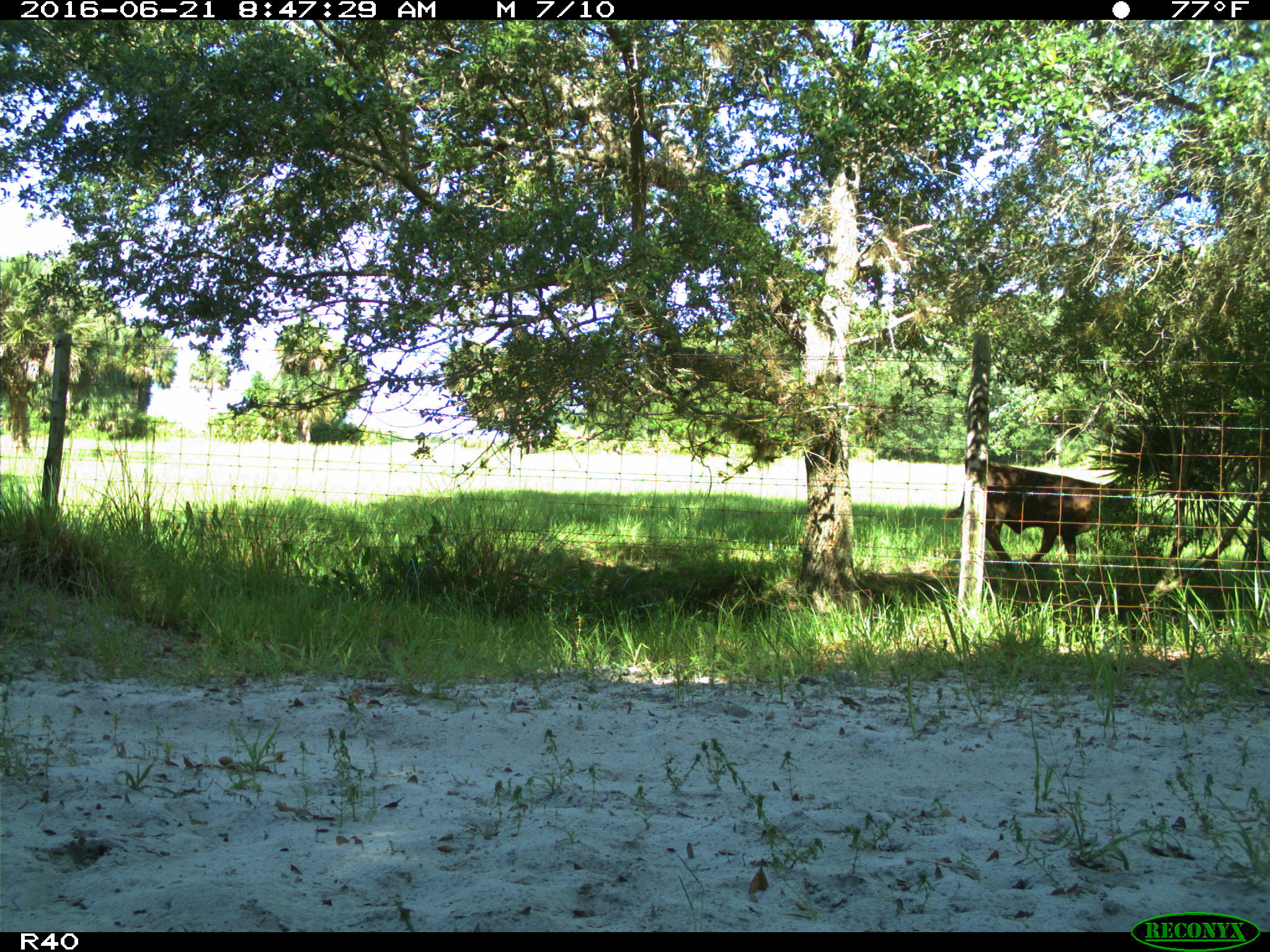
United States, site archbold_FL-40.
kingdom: Animalia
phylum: Chordata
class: Mammalia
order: Artiodactyla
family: Bovidae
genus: Bos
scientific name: Bos taurus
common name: domestic cow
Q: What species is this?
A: Bos taurus (domestic cow).